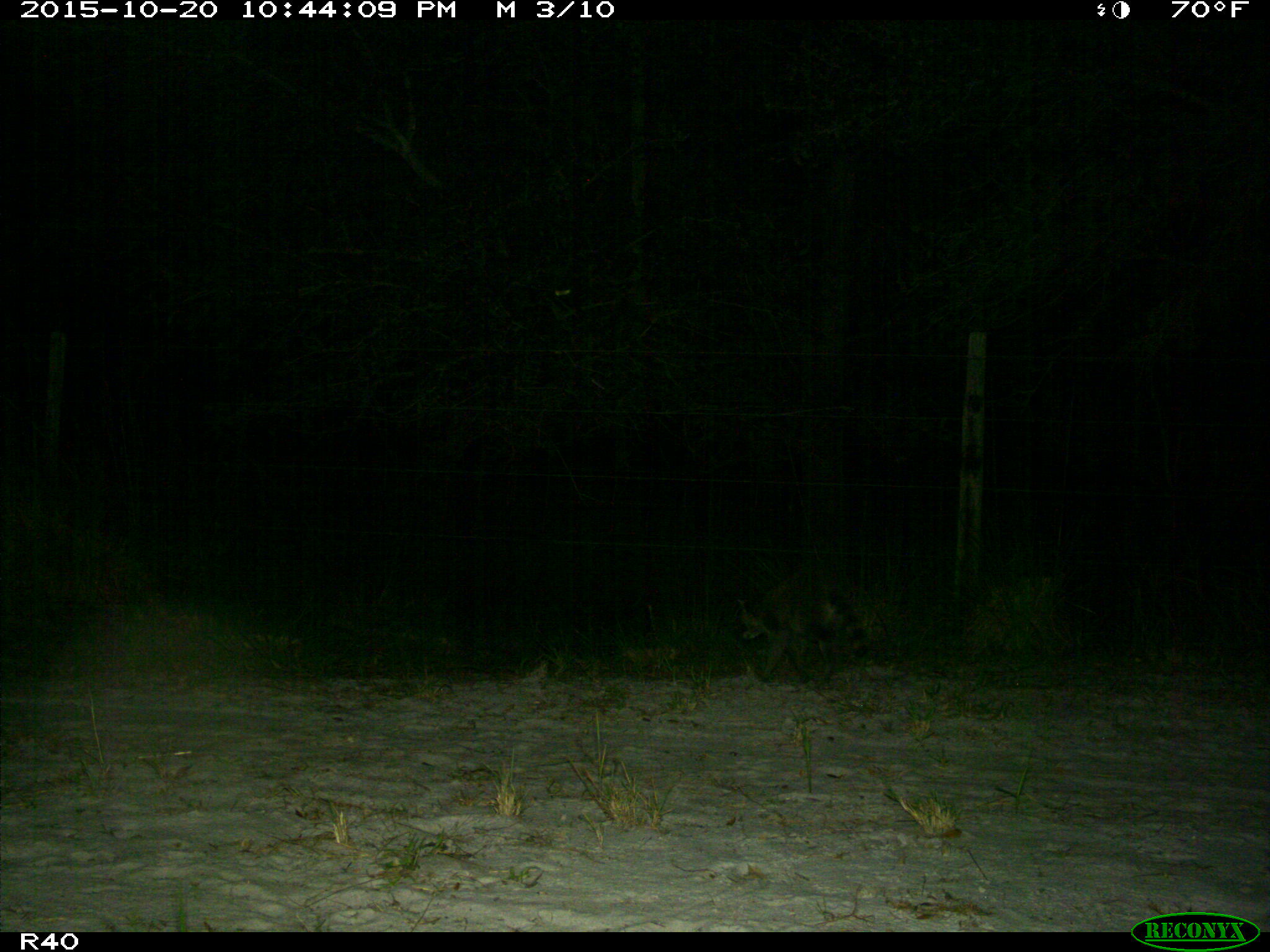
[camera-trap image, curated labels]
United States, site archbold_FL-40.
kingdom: Animalia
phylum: Chordata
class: Mammalia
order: Carnivora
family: Procyonidae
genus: Procyon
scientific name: Procyon lotor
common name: common raccoon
Procyon lotor (common raccoon).